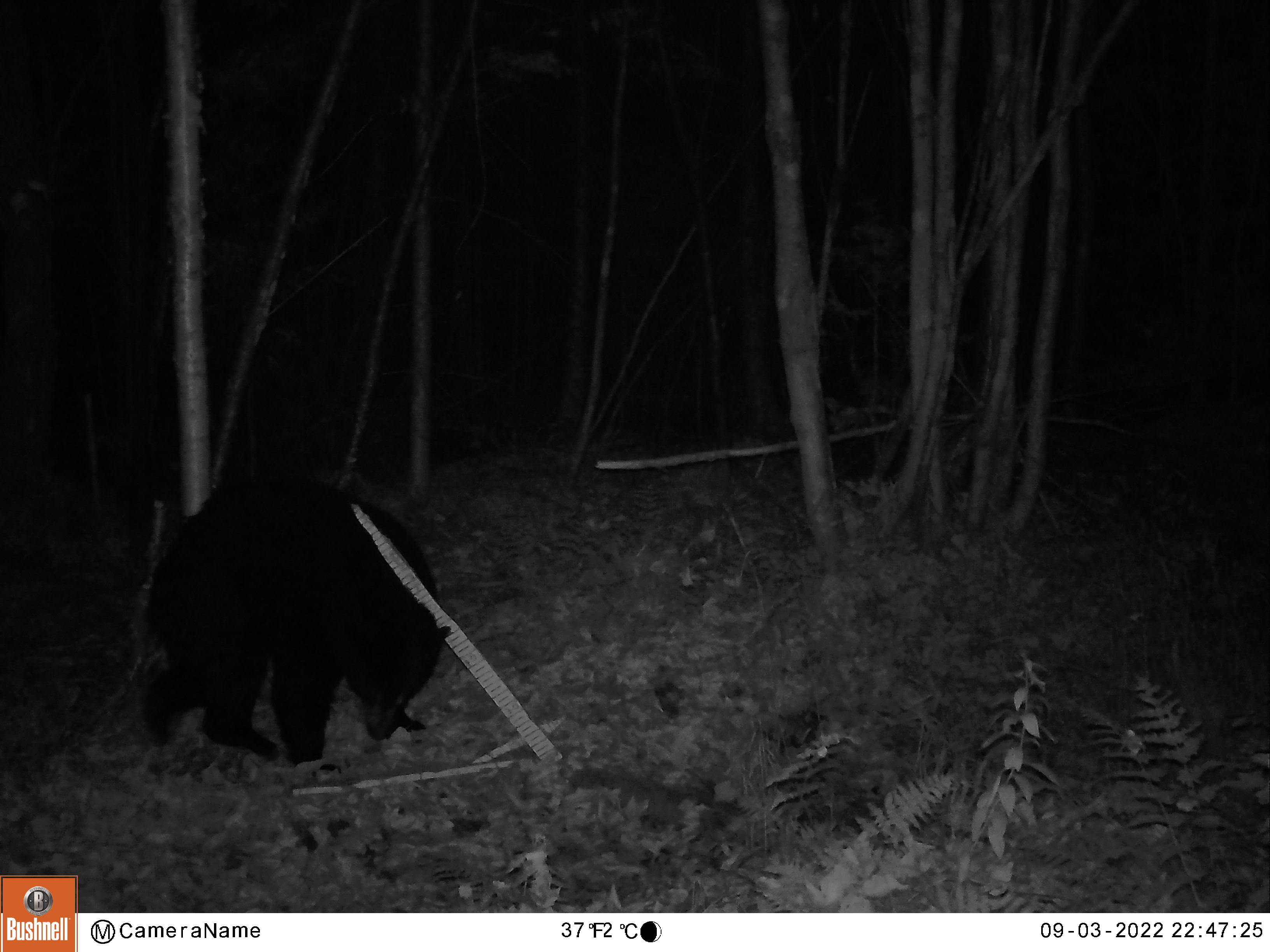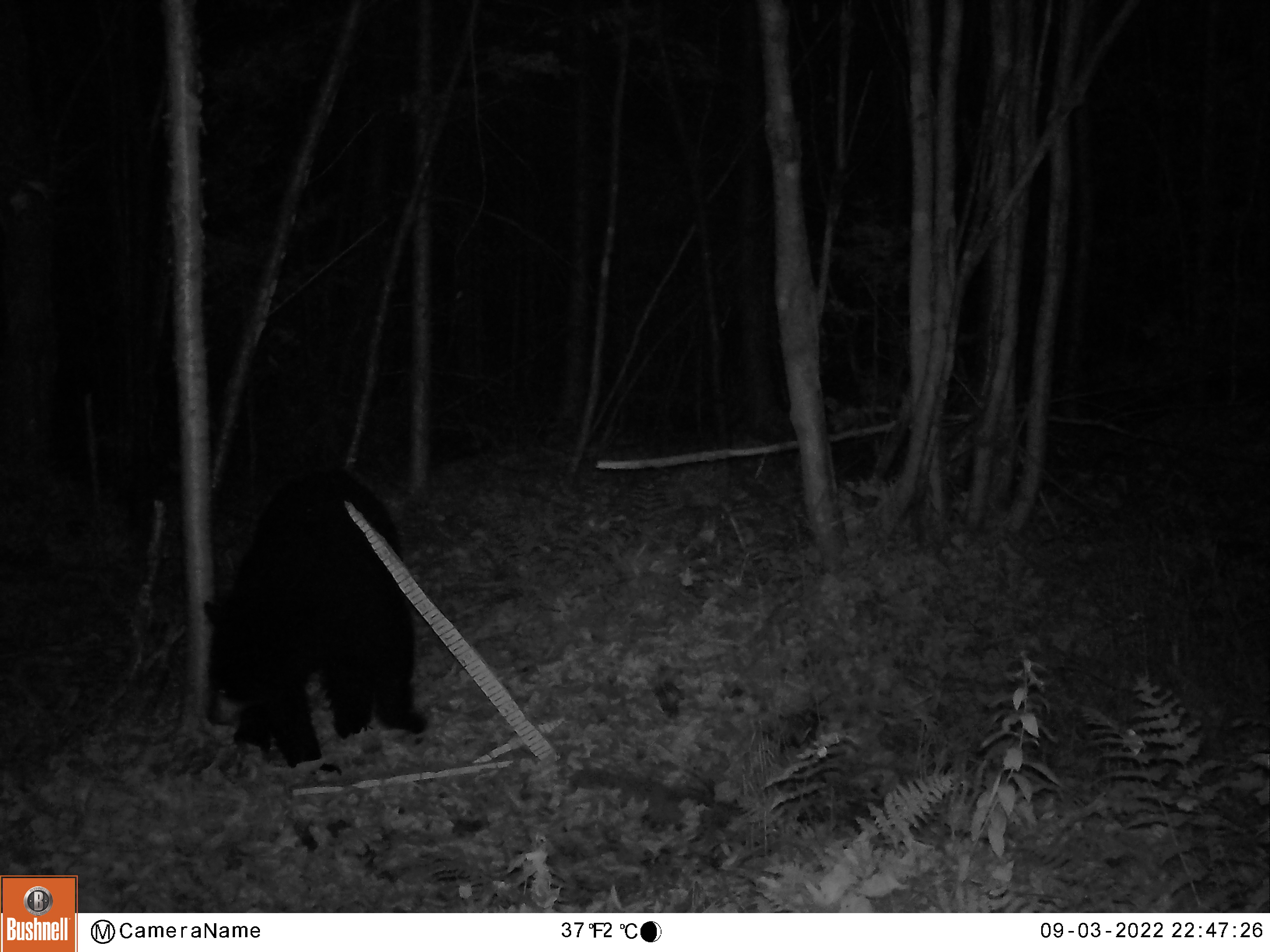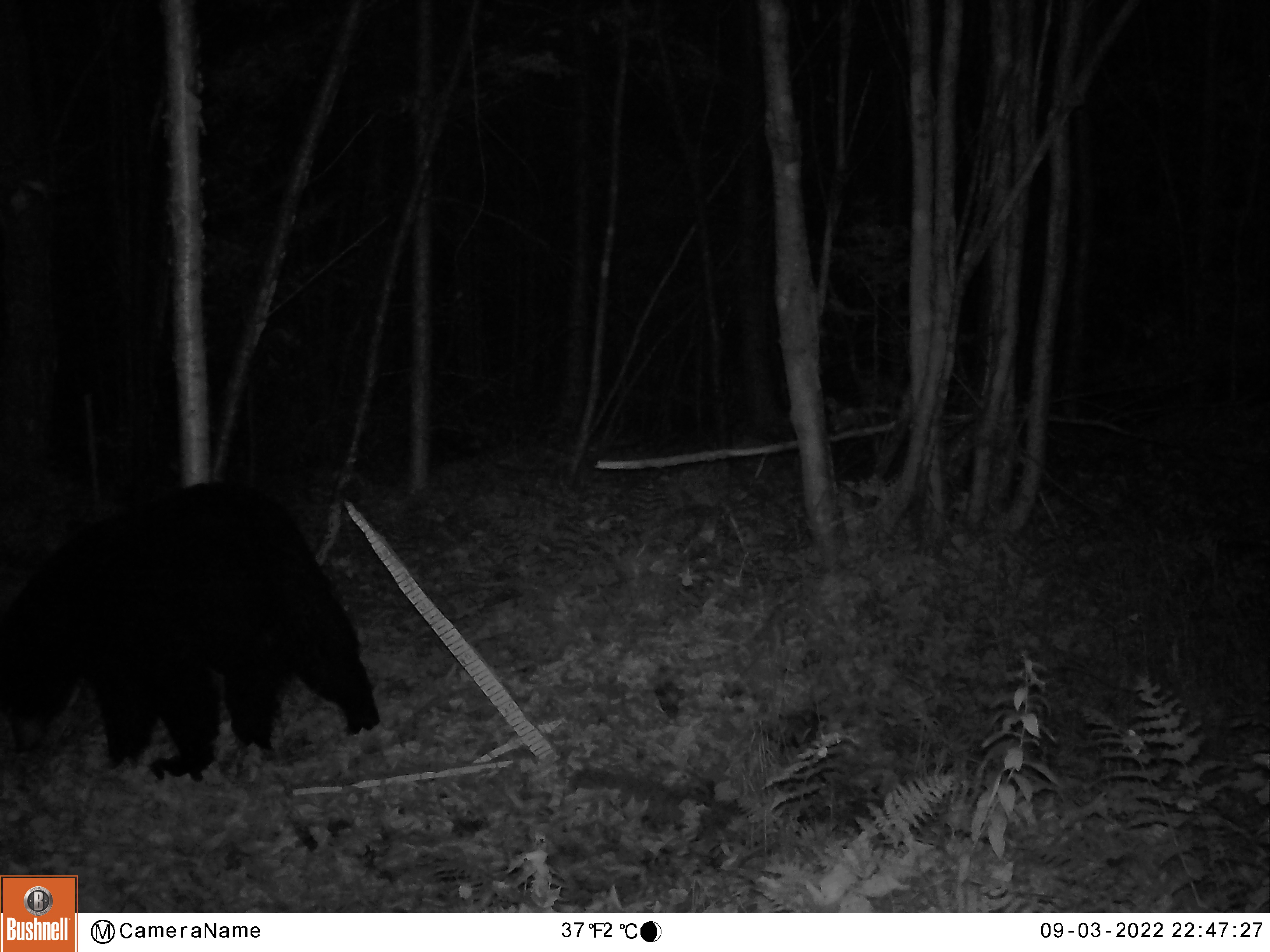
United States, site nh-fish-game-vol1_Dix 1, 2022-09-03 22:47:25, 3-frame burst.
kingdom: Animalia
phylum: Chordata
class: Mammalia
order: Carnivora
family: Ursidae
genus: Ursus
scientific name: Ursus americanus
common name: black bear